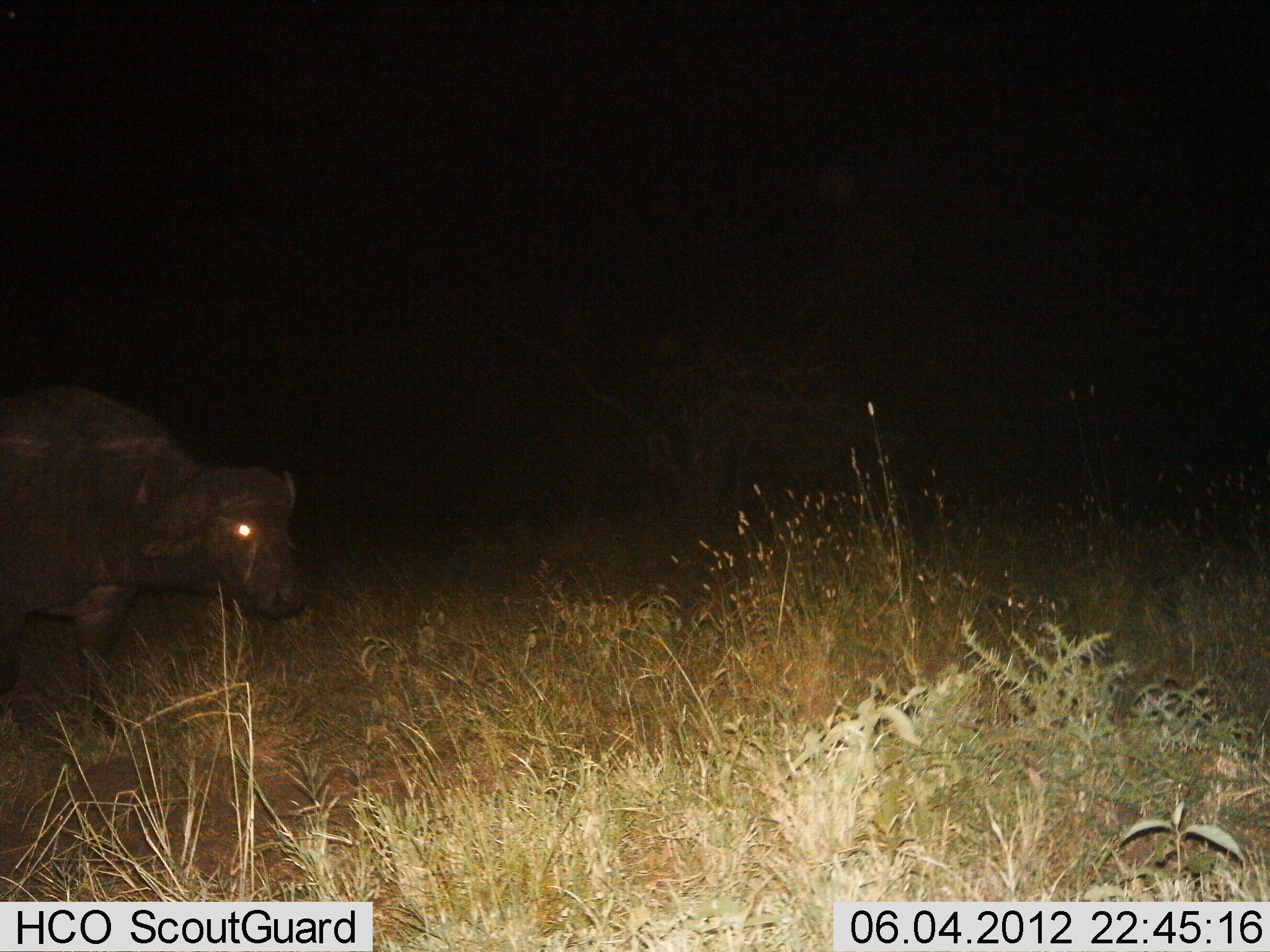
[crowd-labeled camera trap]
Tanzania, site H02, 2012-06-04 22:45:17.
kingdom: Animalia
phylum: Chordata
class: Mammalia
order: Artiodactyla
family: Bovidae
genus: Syncerus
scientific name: Syncerus caffer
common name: cape buffalo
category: buffalo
Buffalo (cape buffalo) (Syncerus caffer), count 1. Behavior (volunteer vote fractions): standing 60%, resting 0%, moving 40%, interacting 0%. Young present (vote fraction): 0%. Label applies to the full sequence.